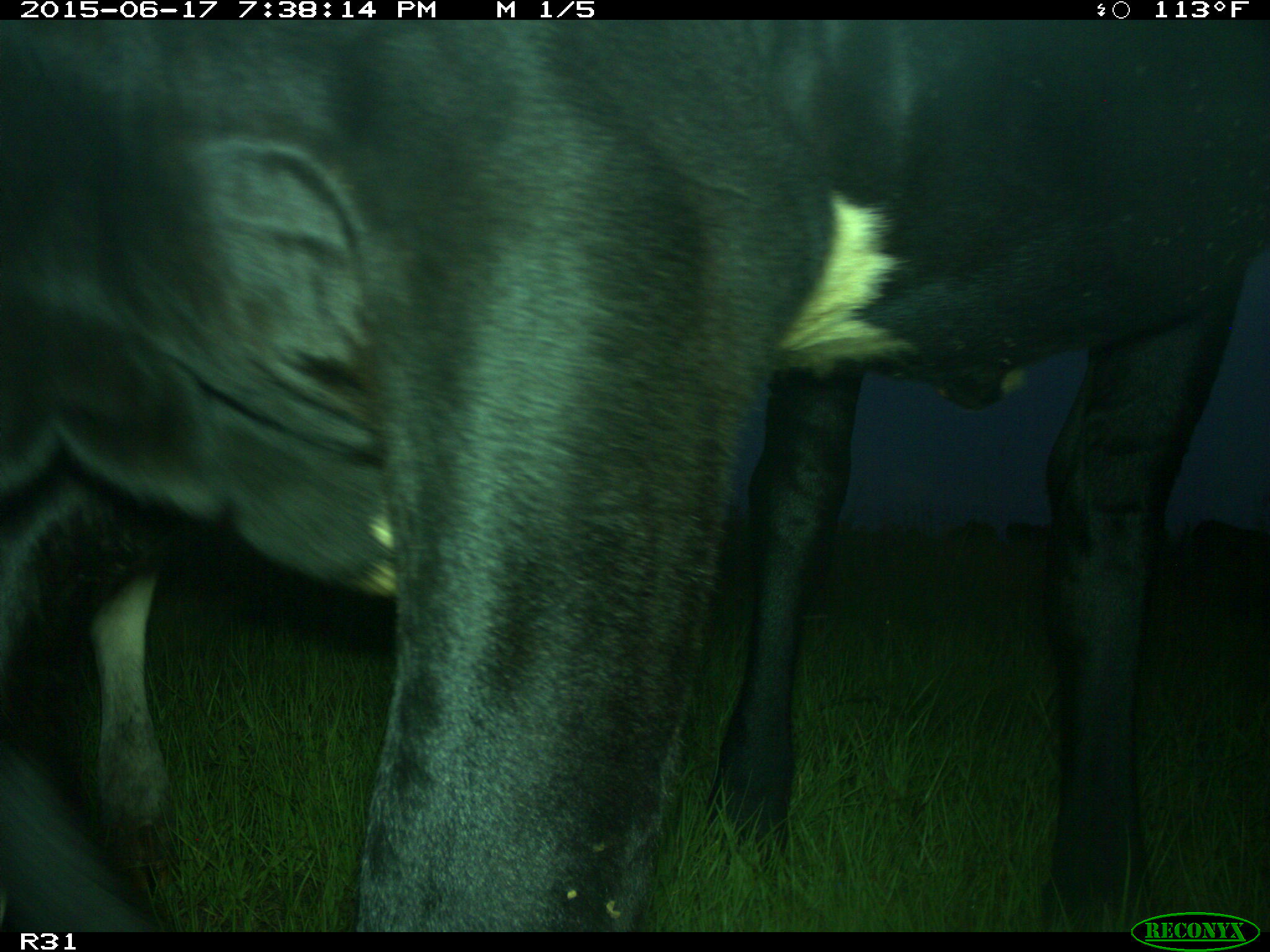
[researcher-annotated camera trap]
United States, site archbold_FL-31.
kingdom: Animalia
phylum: Chordata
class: Mammalia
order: Artiodactyla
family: Bovidae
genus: Bos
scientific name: Bos taurus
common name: domestic cow